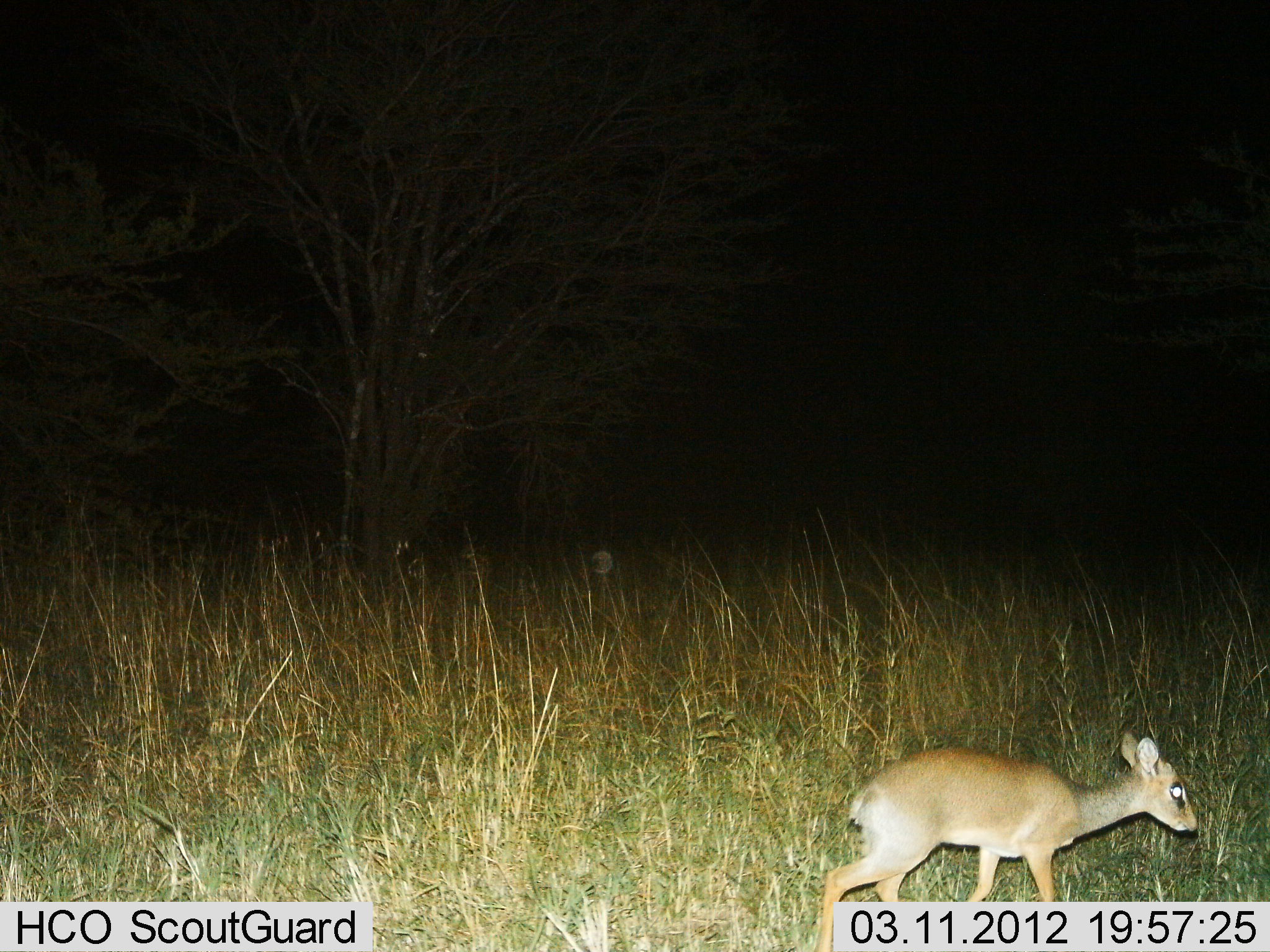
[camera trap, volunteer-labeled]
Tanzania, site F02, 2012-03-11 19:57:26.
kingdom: Animalia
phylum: Chordata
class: Mammalia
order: Artiodactyla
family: Bovidae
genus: Madoqua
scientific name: Madoqua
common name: dikdik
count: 1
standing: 12%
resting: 0%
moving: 81%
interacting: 0%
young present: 6%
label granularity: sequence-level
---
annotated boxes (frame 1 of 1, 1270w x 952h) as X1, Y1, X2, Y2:
animal: 811, 732, 1199, 952